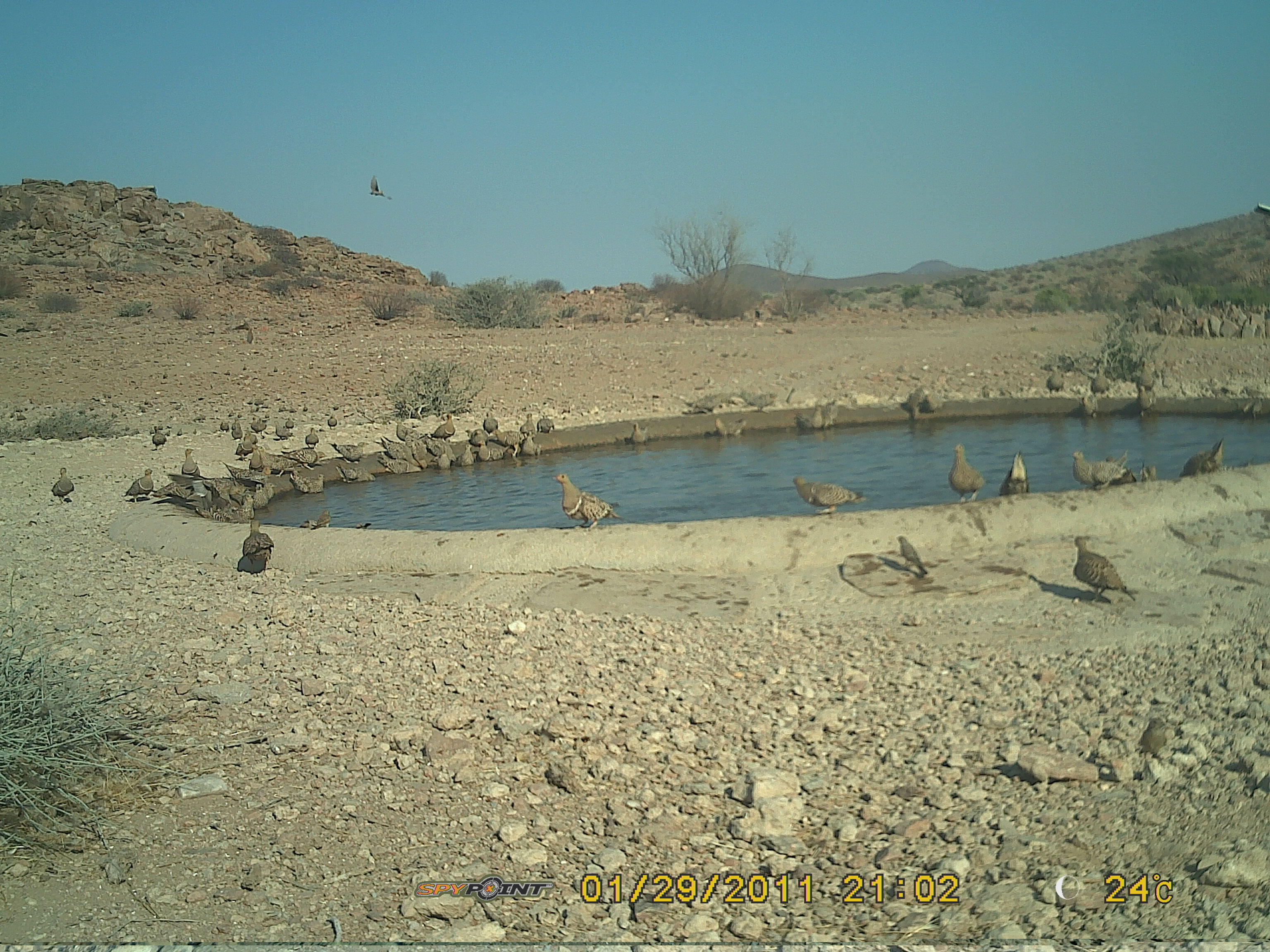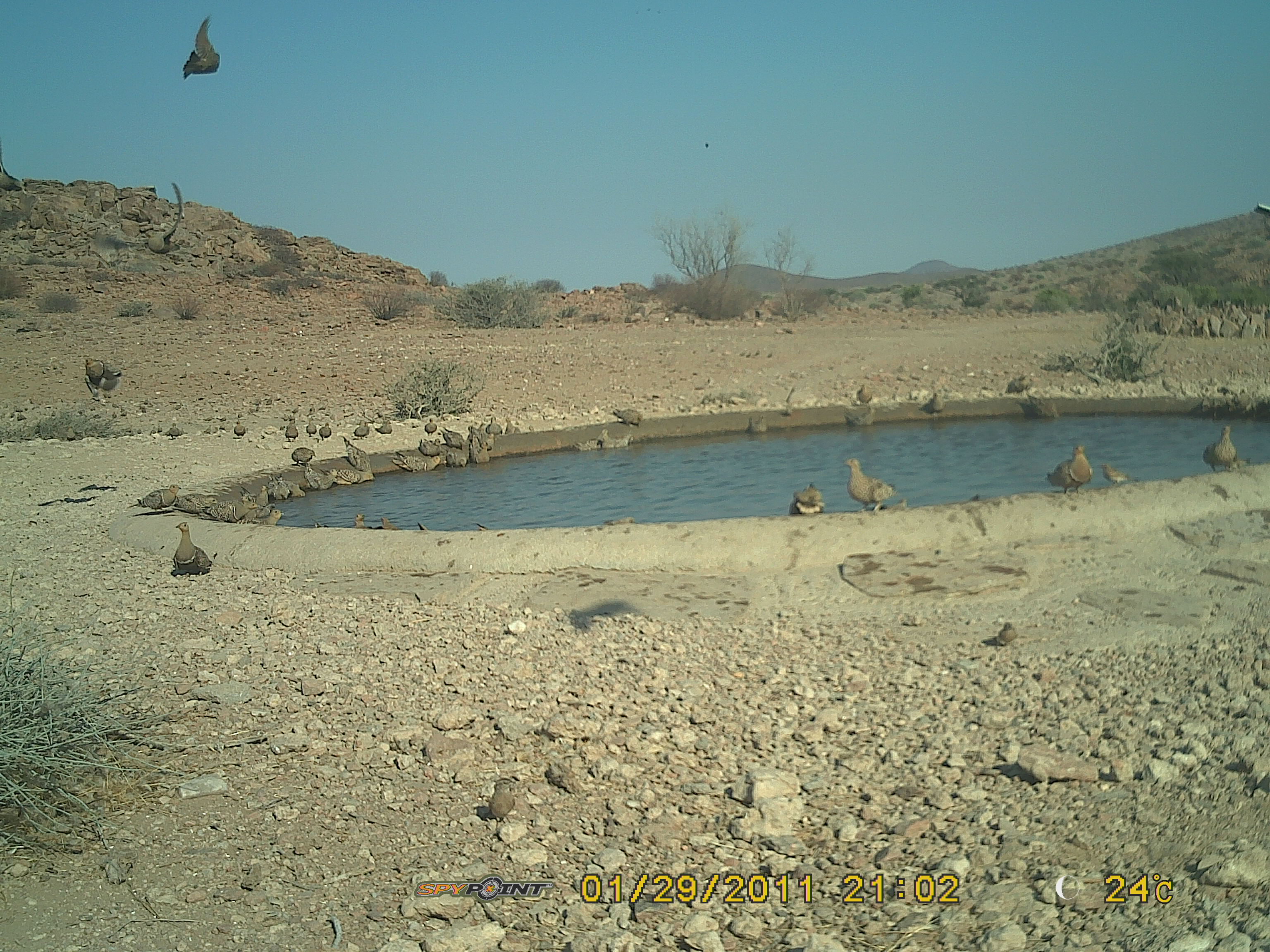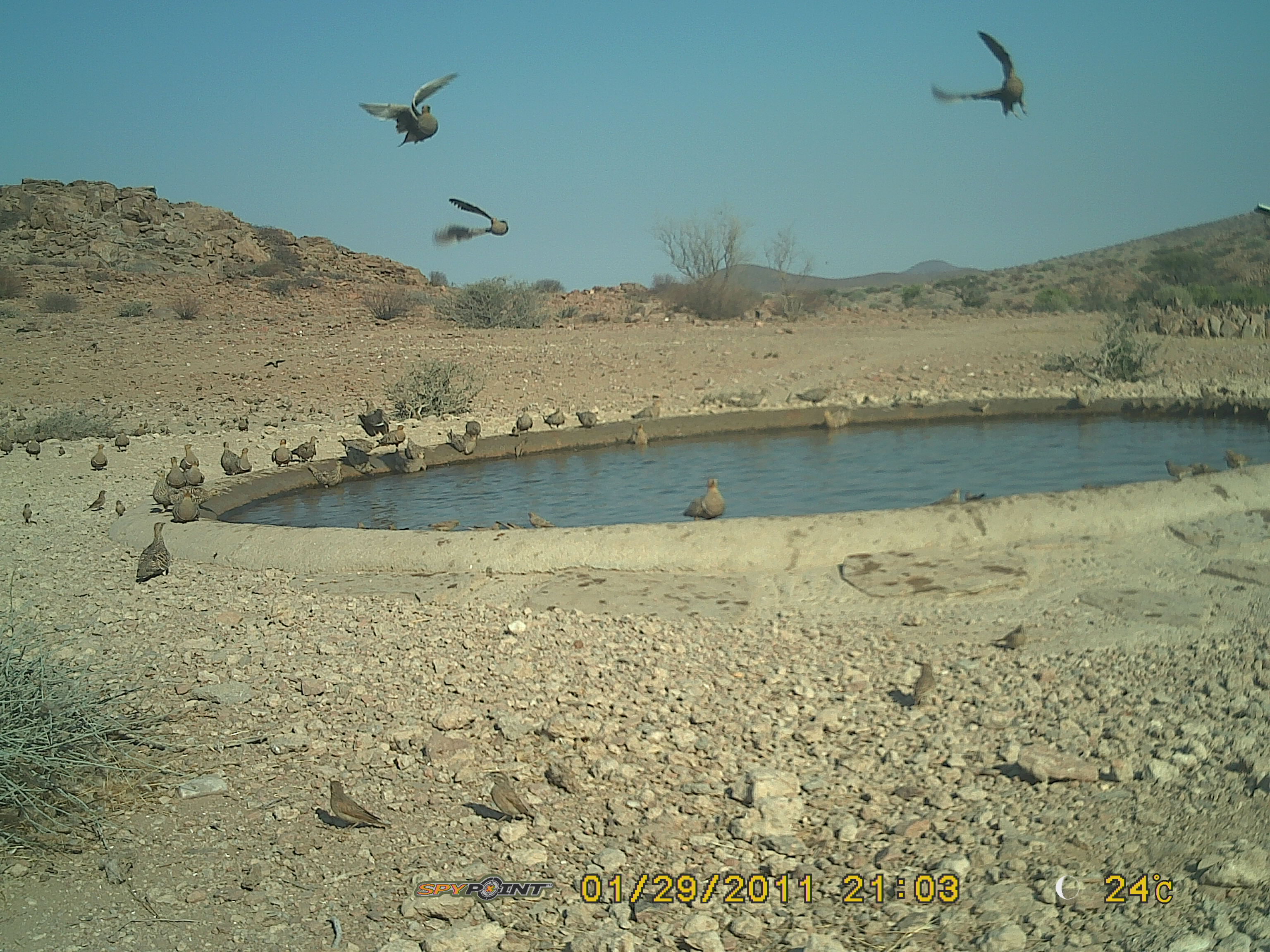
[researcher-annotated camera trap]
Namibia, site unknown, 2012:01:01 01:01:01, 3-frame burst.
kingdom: Animalia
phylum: Chordata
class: Aves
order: Pterocliformes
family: Pteroclidae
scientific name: Pteroclidae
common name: sandgrouse